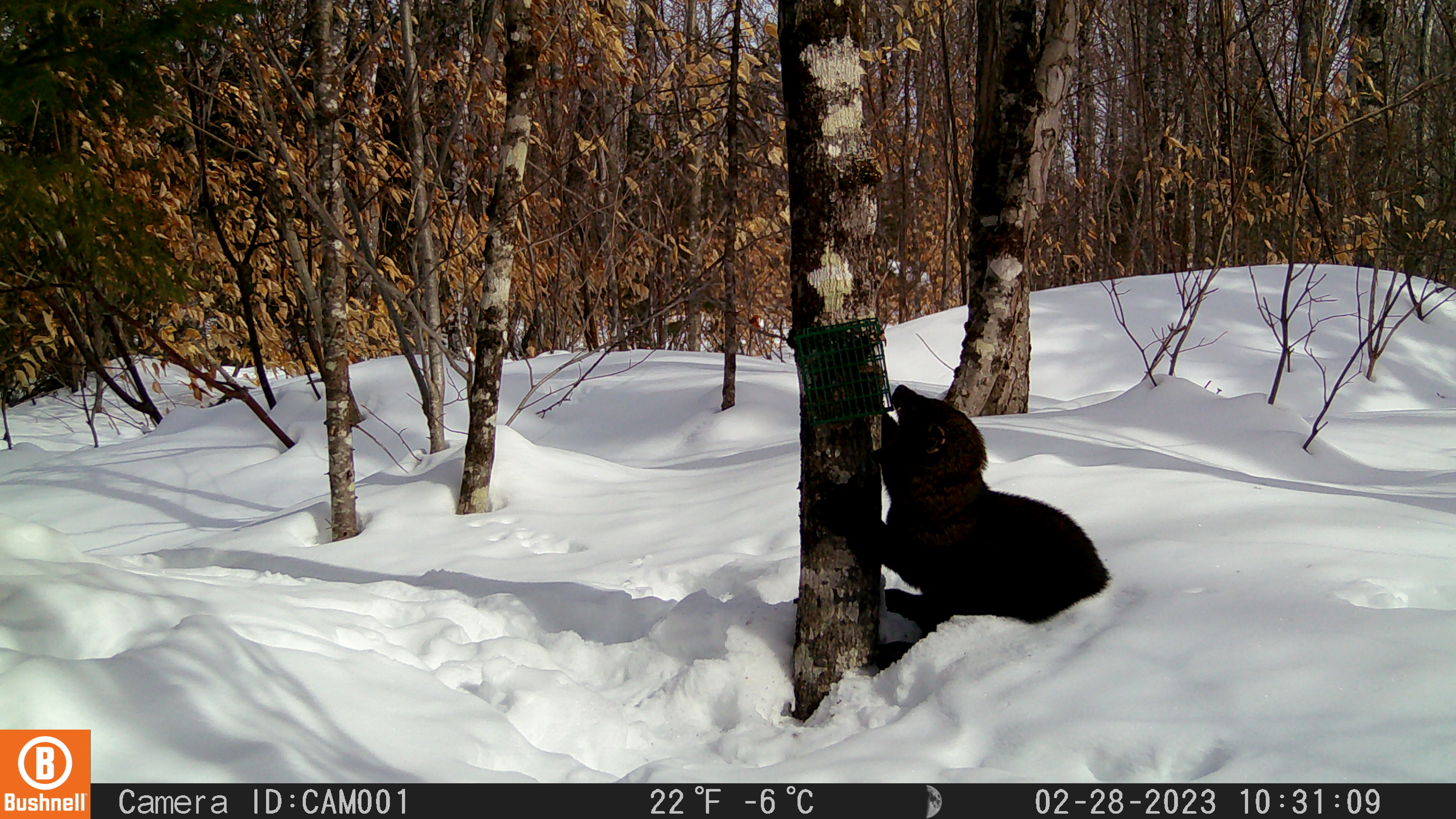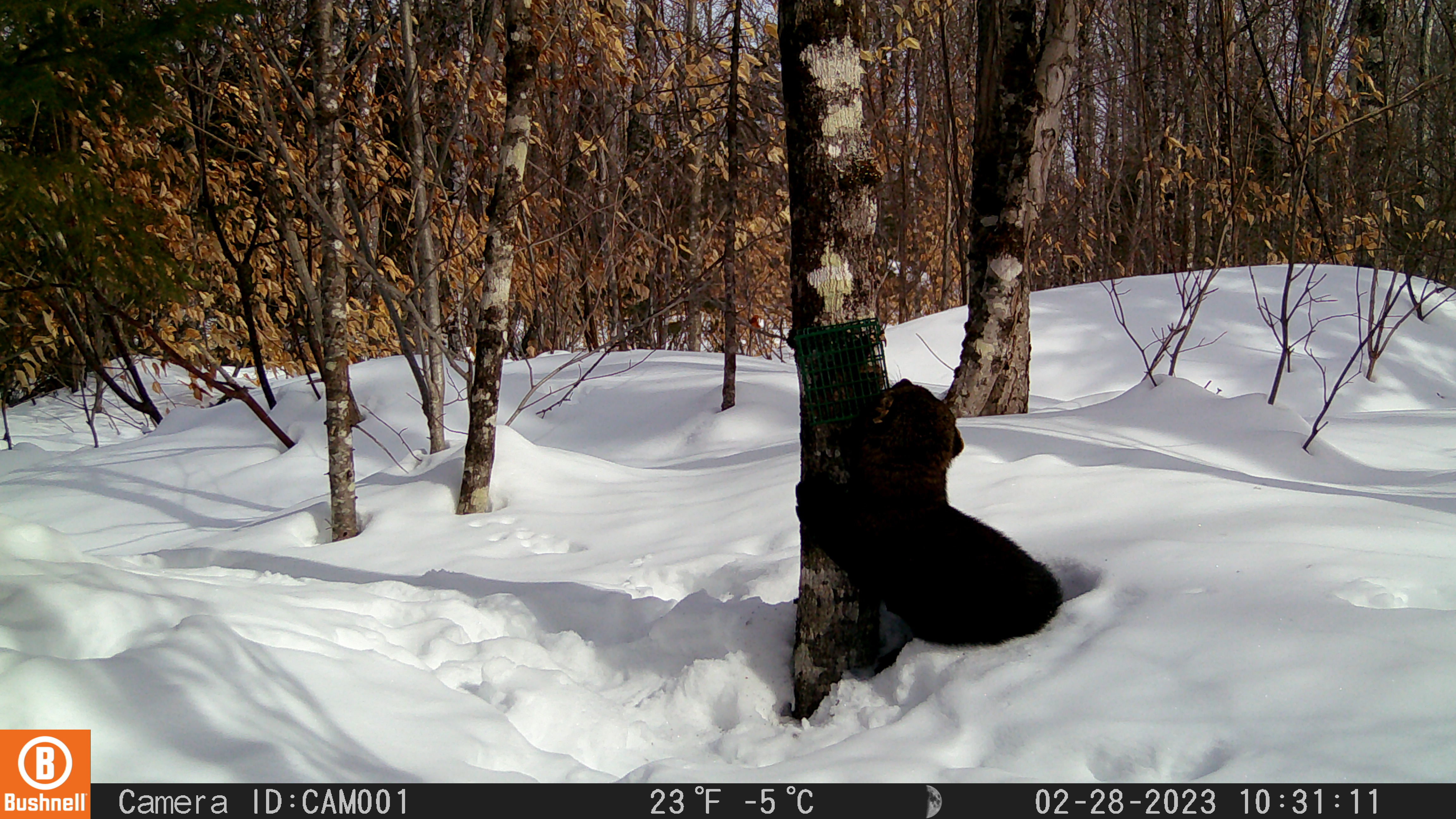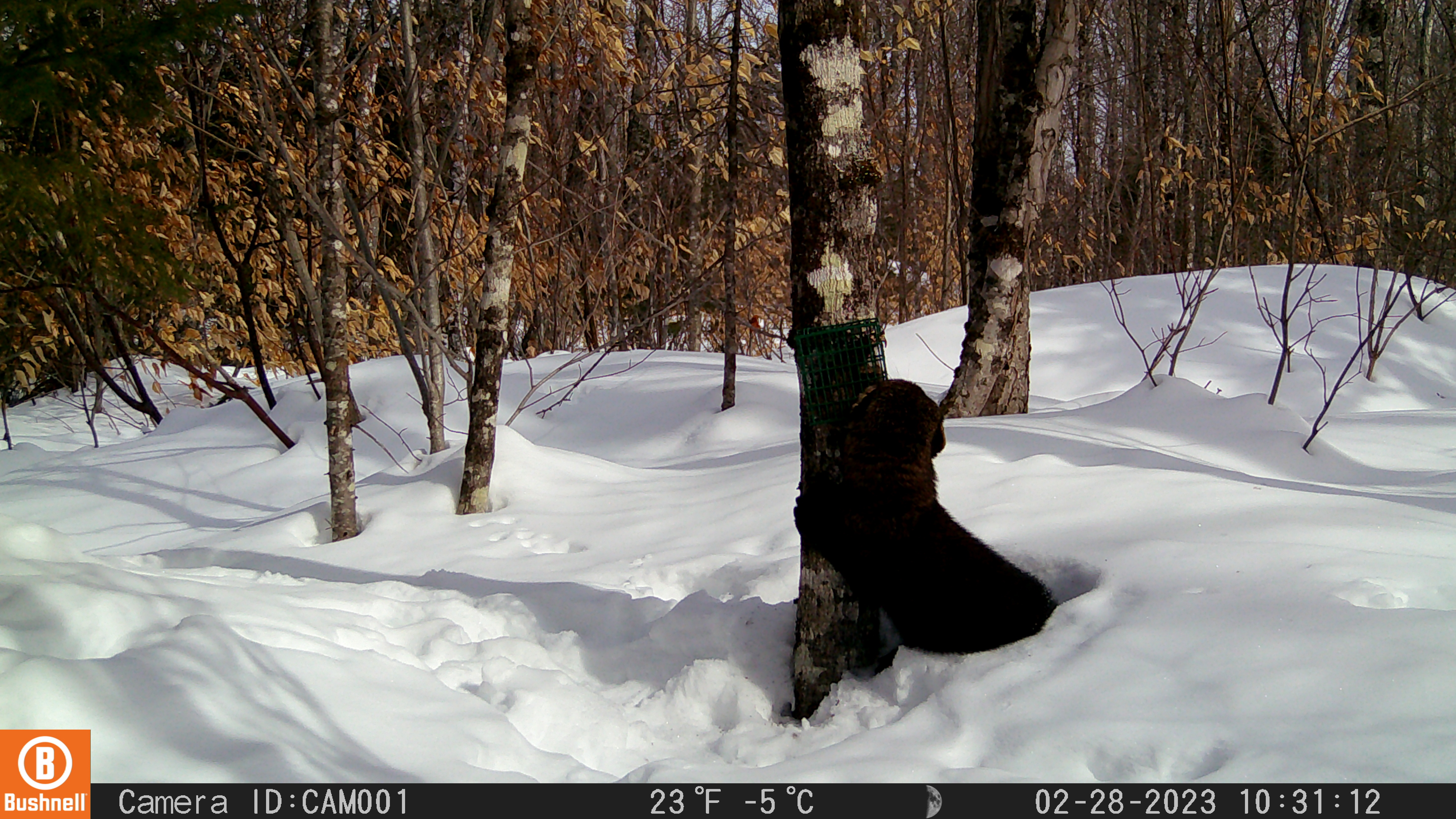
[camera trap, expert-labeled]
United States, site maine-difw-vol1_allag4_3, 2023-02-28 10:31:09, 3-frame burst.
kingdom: Animalia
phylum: Chordata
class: Mammalia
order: Carnivora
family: Mustelidae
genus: Pekania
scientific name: Pekania pennanti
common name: fisher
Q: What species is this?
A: Fisher (Pekania pennanti).